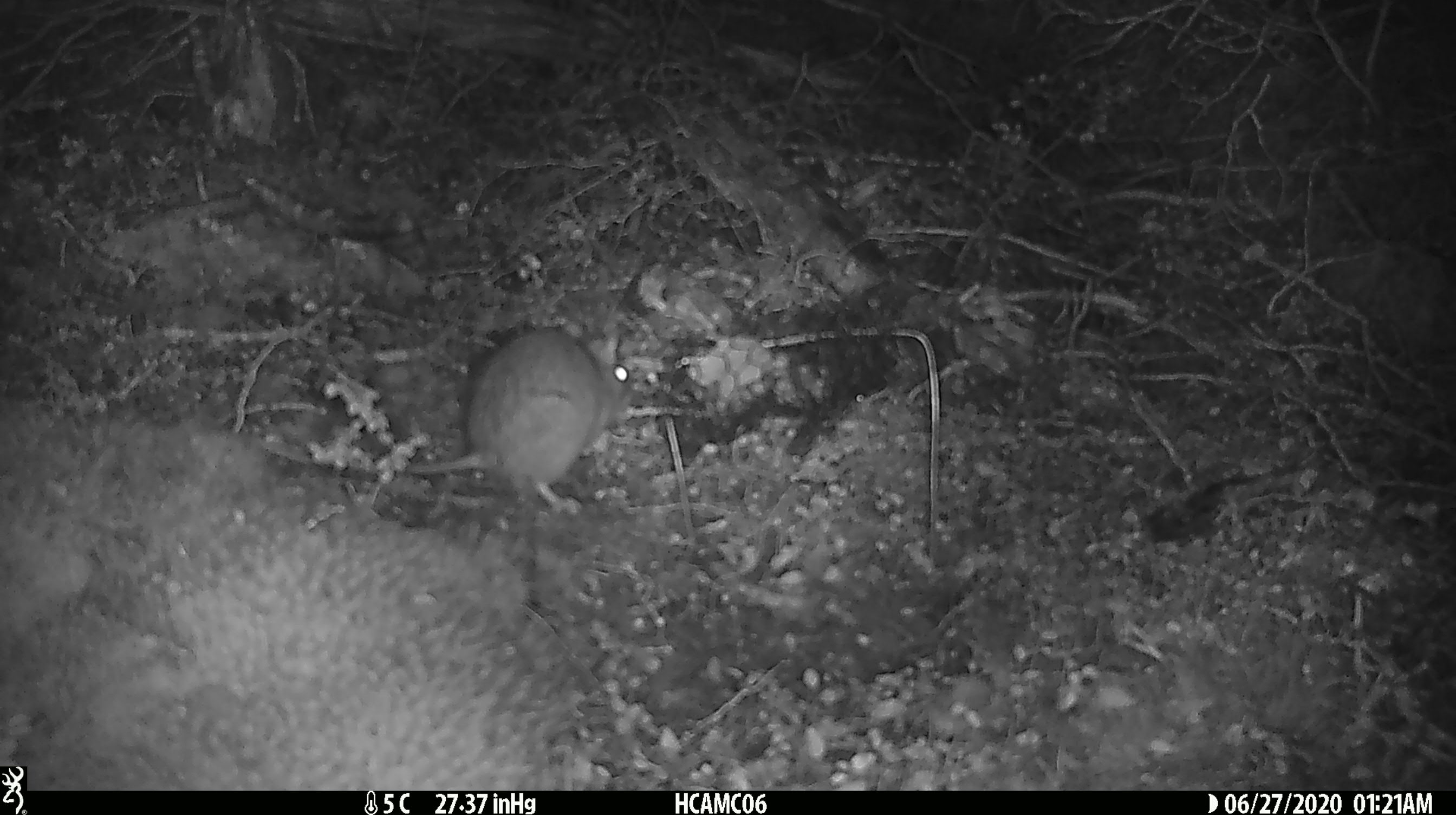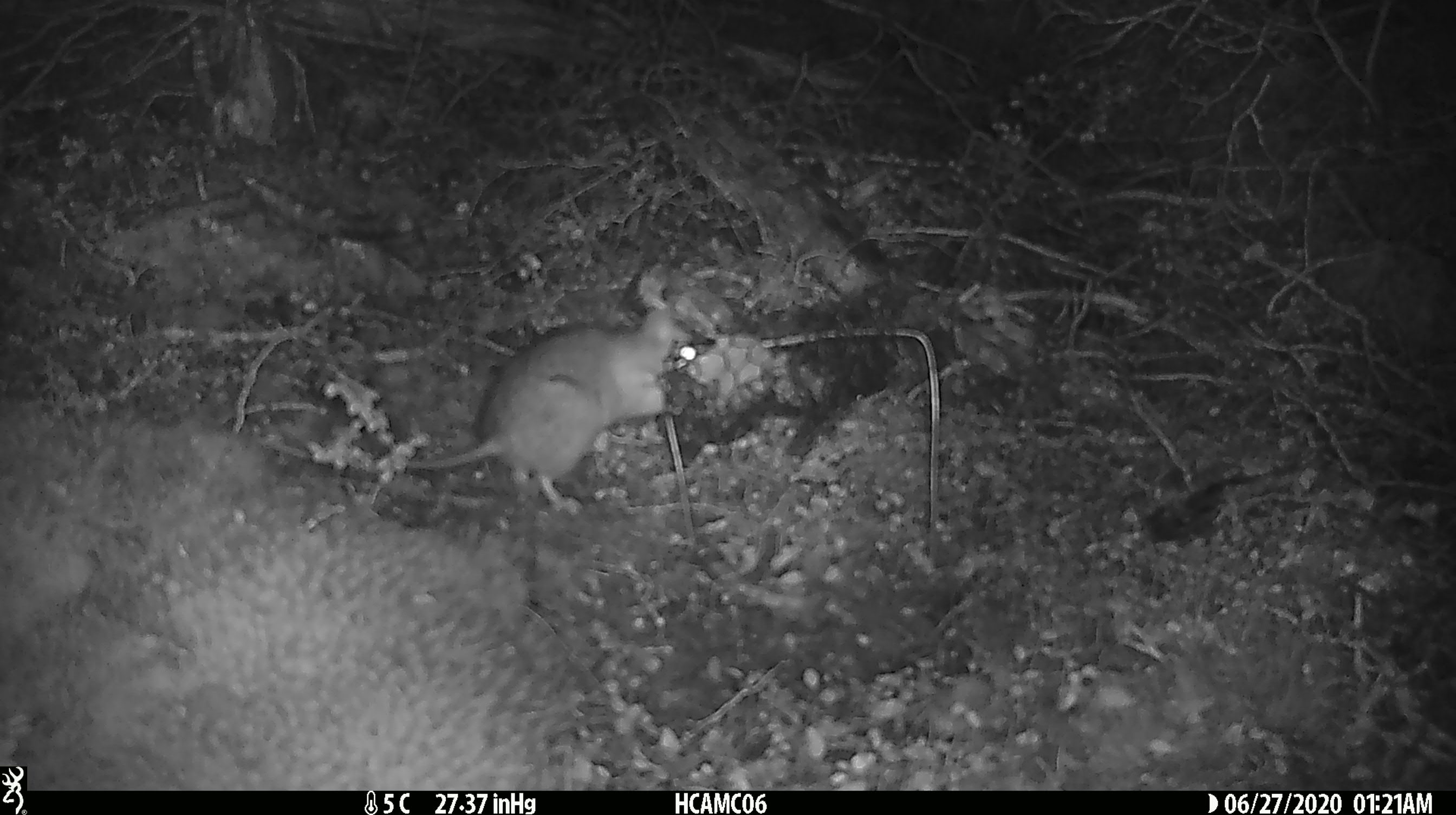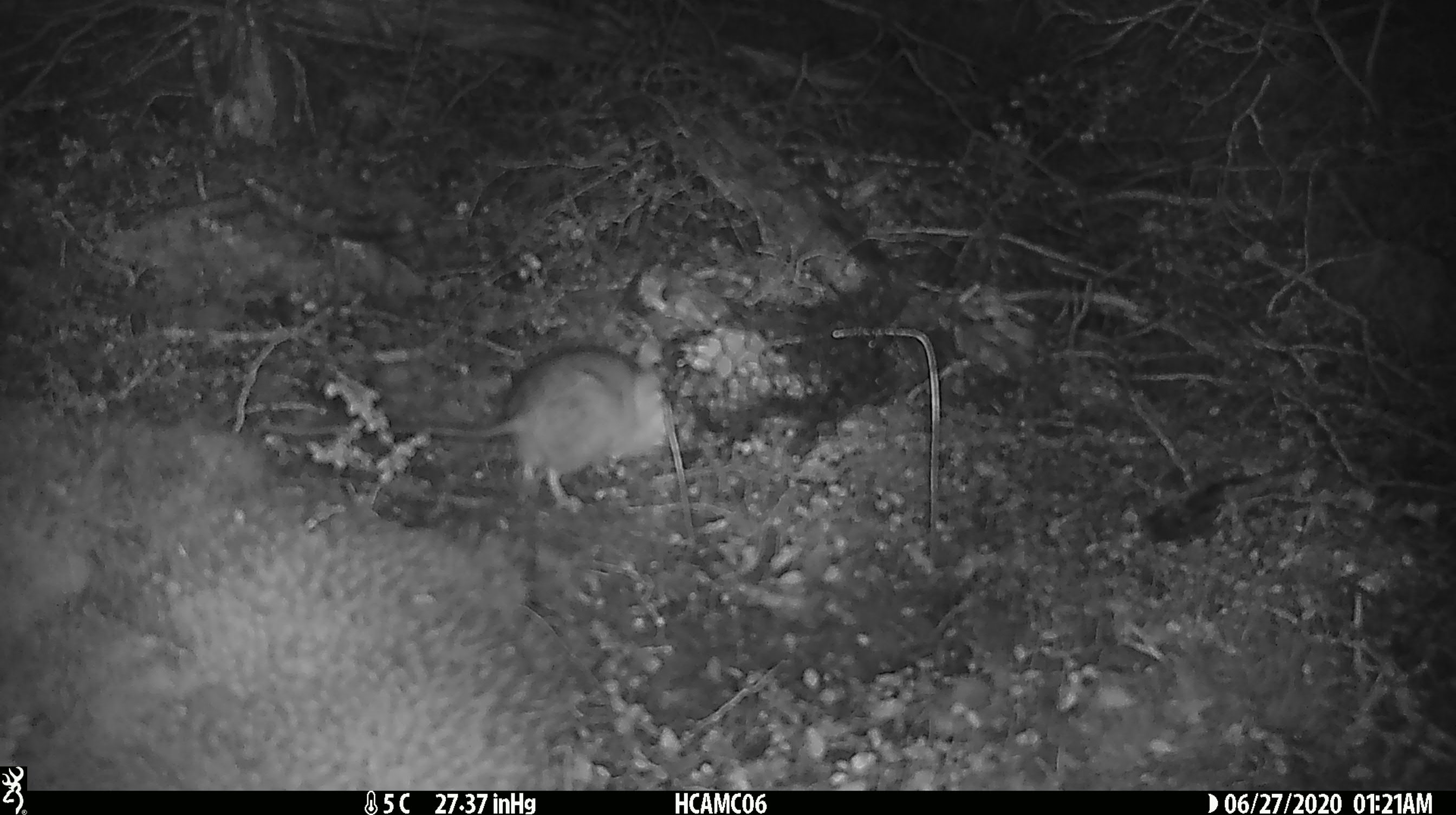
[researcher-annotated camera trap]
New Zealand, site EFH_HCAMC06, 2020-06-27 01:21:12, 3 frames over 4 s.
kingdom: Animalia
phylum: Chordata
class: Mammalia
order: Rodentia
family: Muridae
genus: Rattus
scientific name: Rattus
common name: rat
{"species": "rat (Rattus)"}